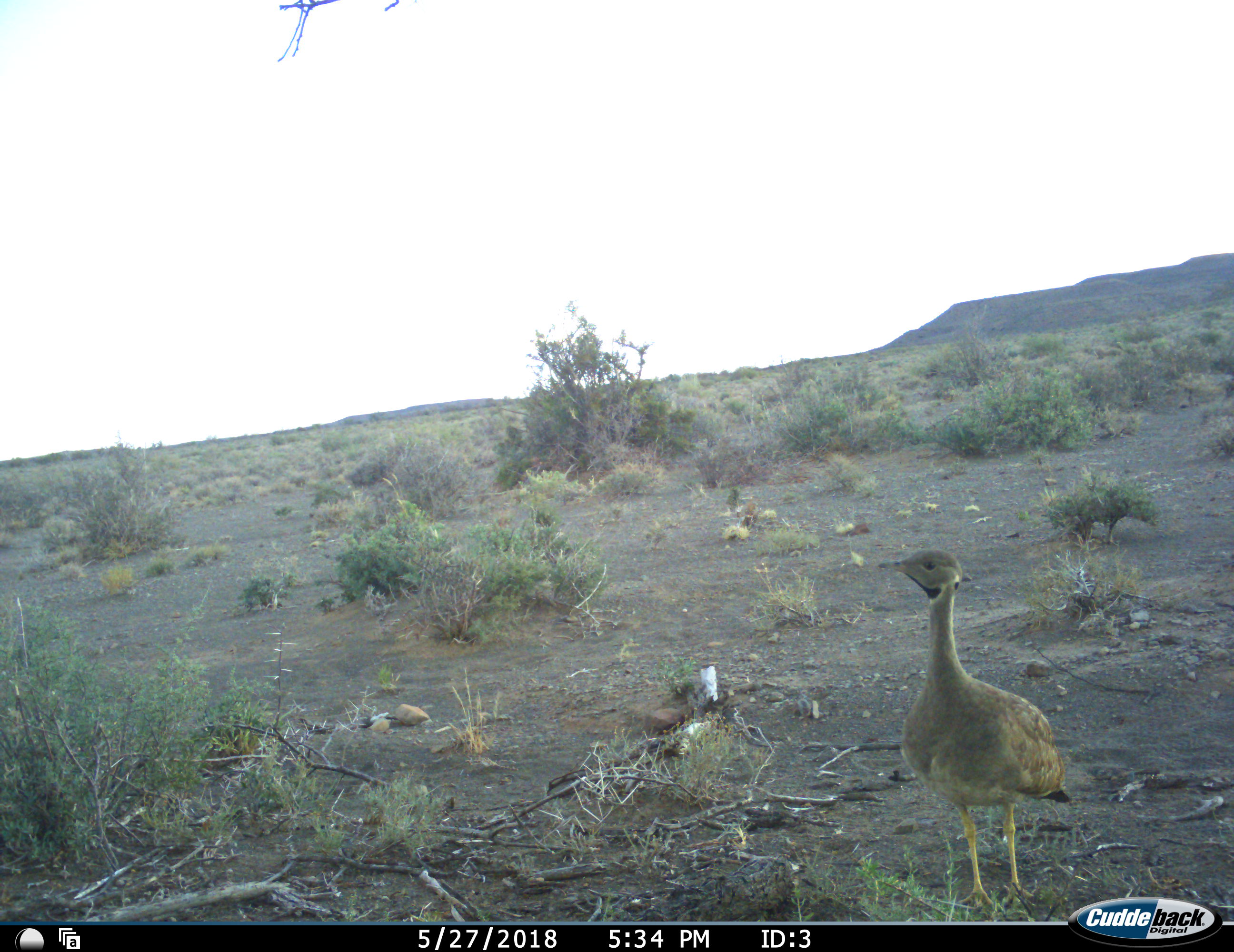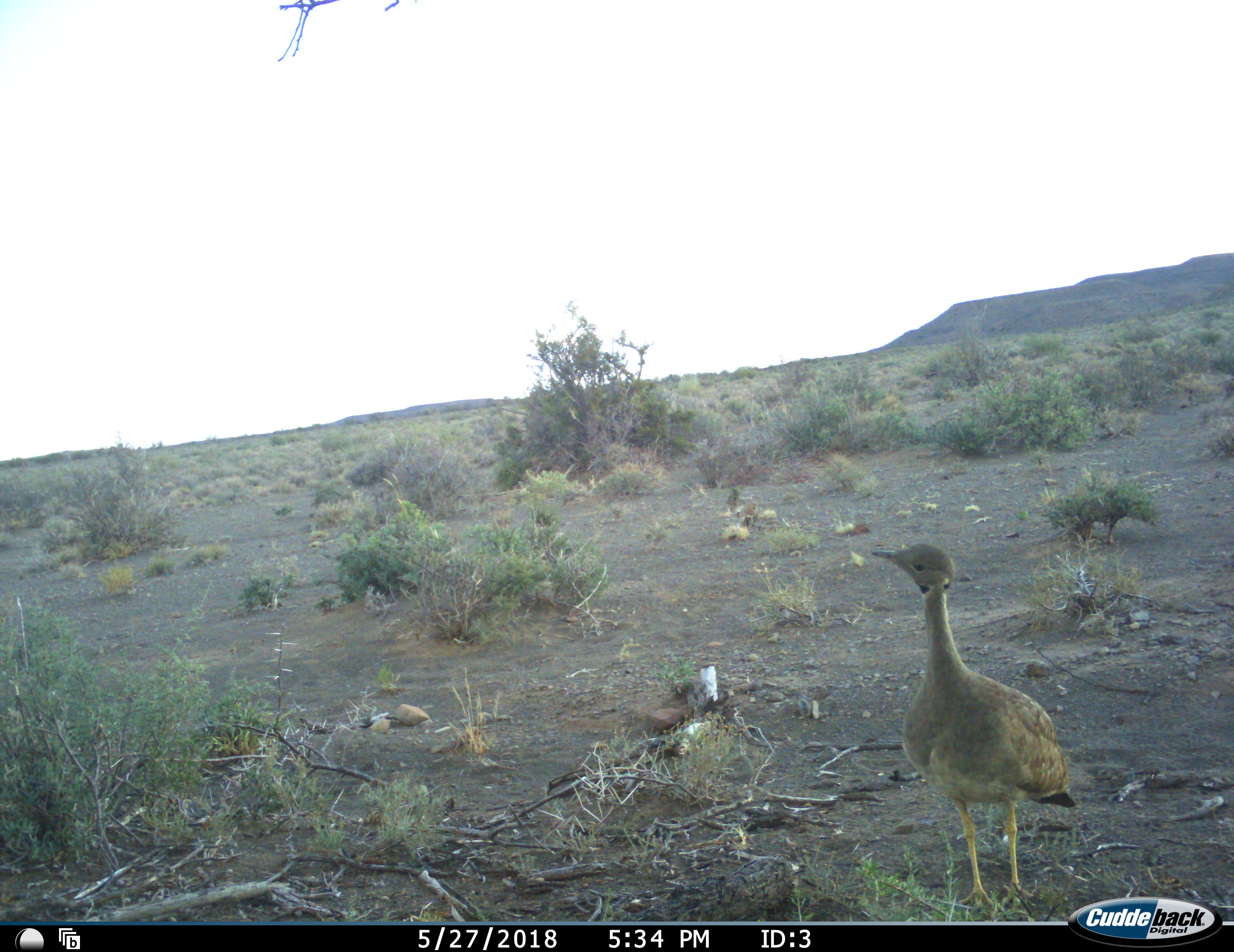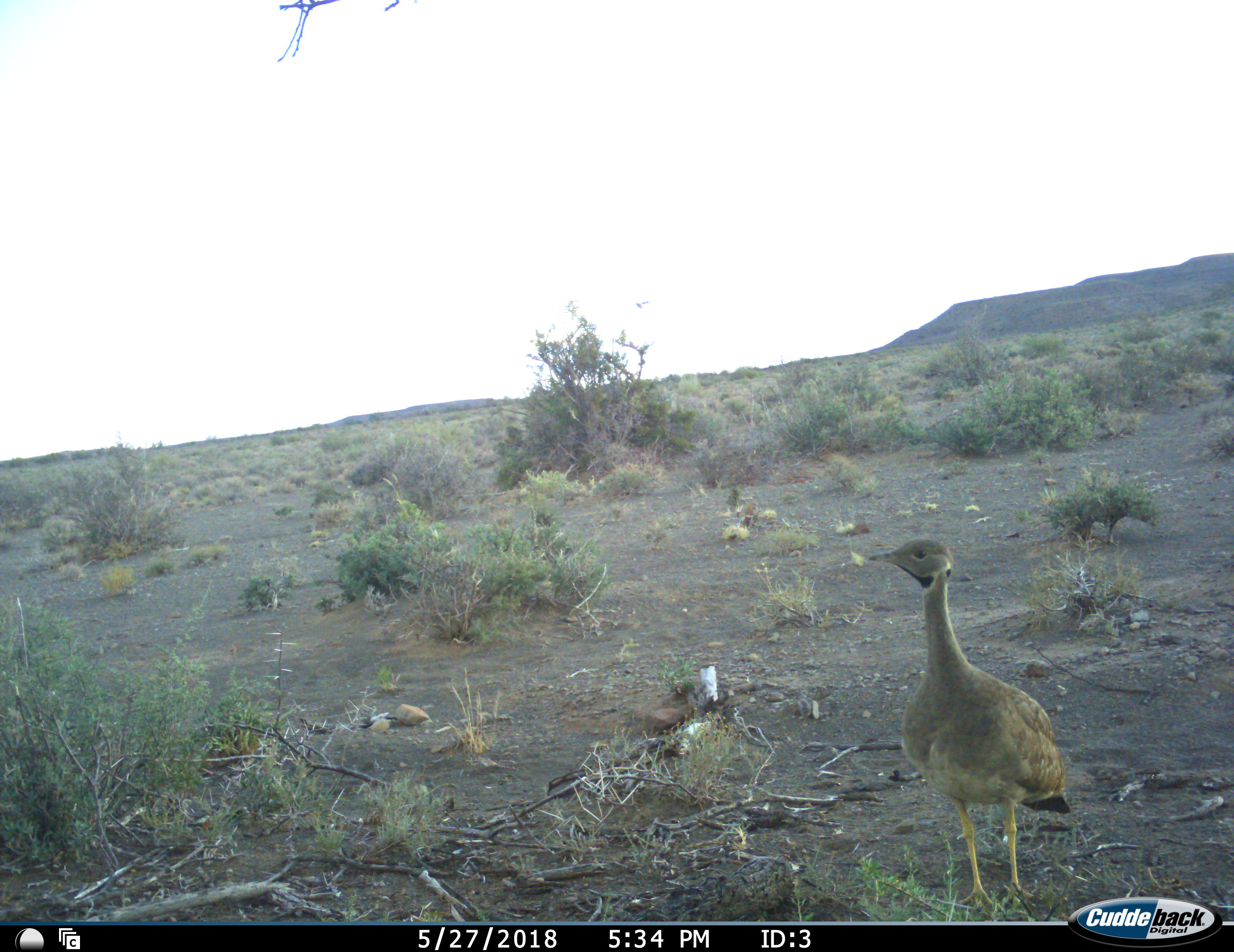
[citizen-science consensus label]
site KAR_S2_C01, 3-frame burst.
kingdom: Animalia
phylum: Chordata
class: Aves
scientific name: Aves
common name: bird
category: birdother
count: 1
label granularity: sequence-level